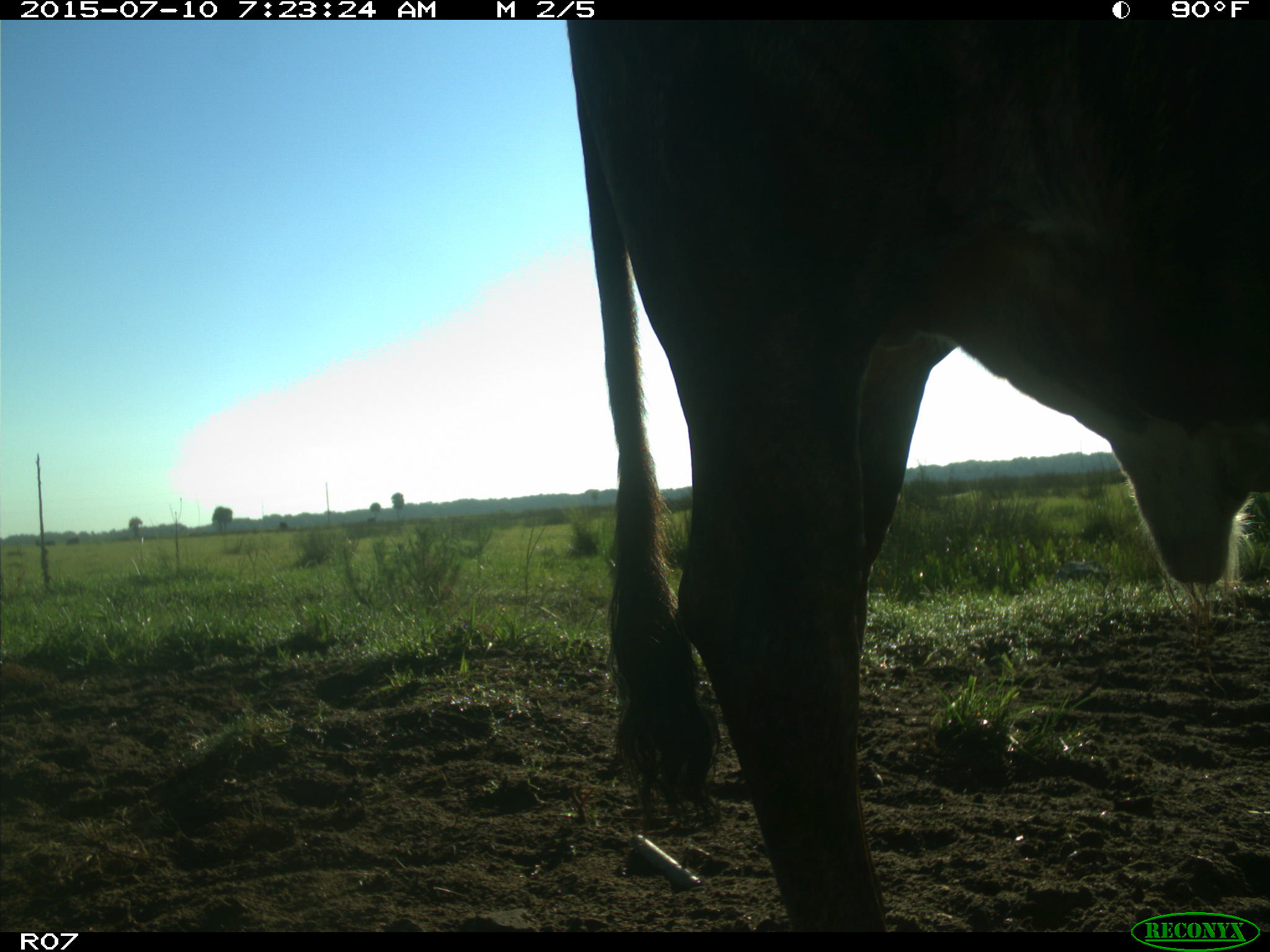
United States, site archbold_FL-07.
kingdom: Animalia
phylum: Chordata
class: Mammalia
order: Artiodactyla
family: Bovidae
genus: Bos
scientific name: Bos taurus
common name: domestic cow